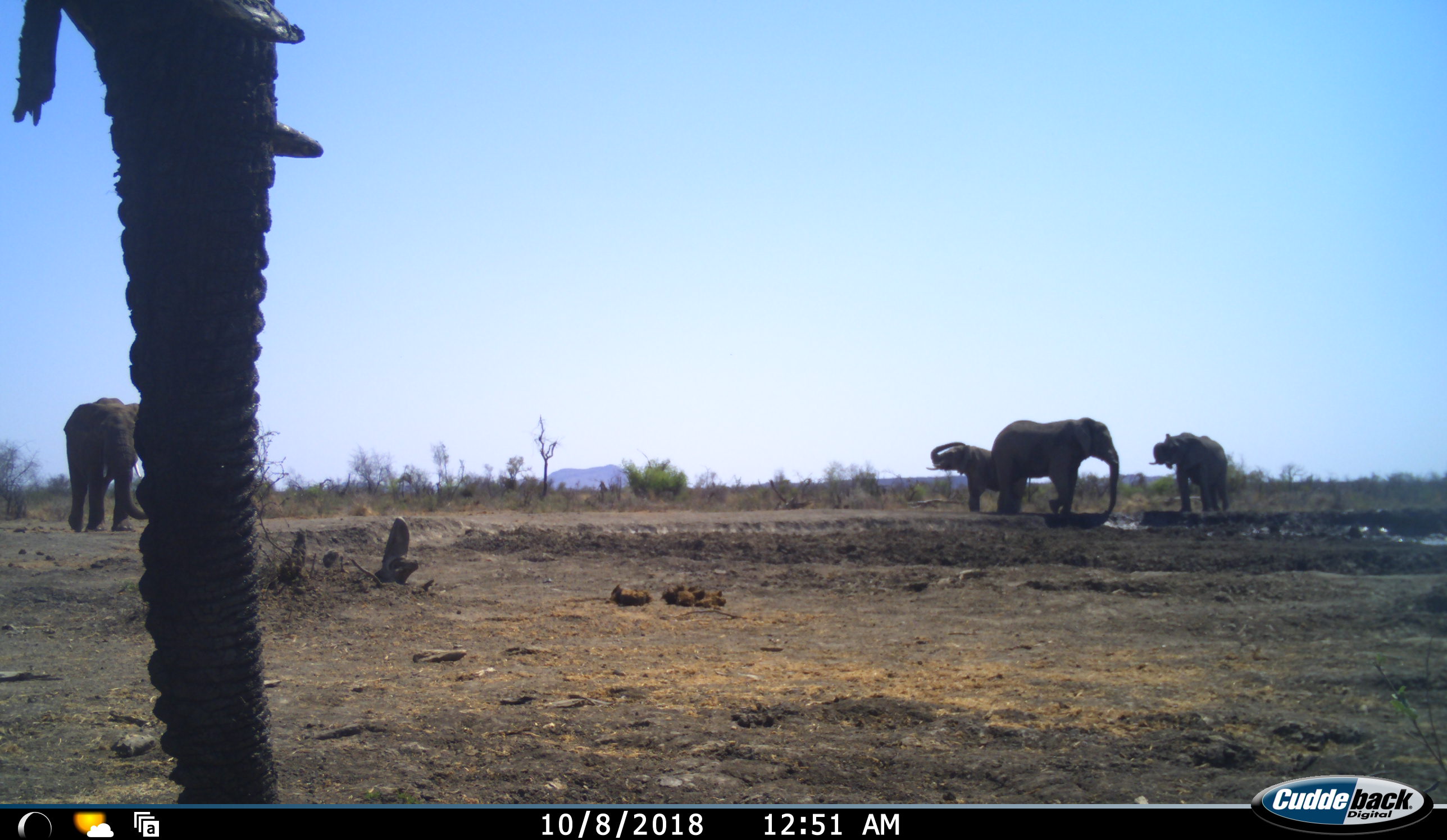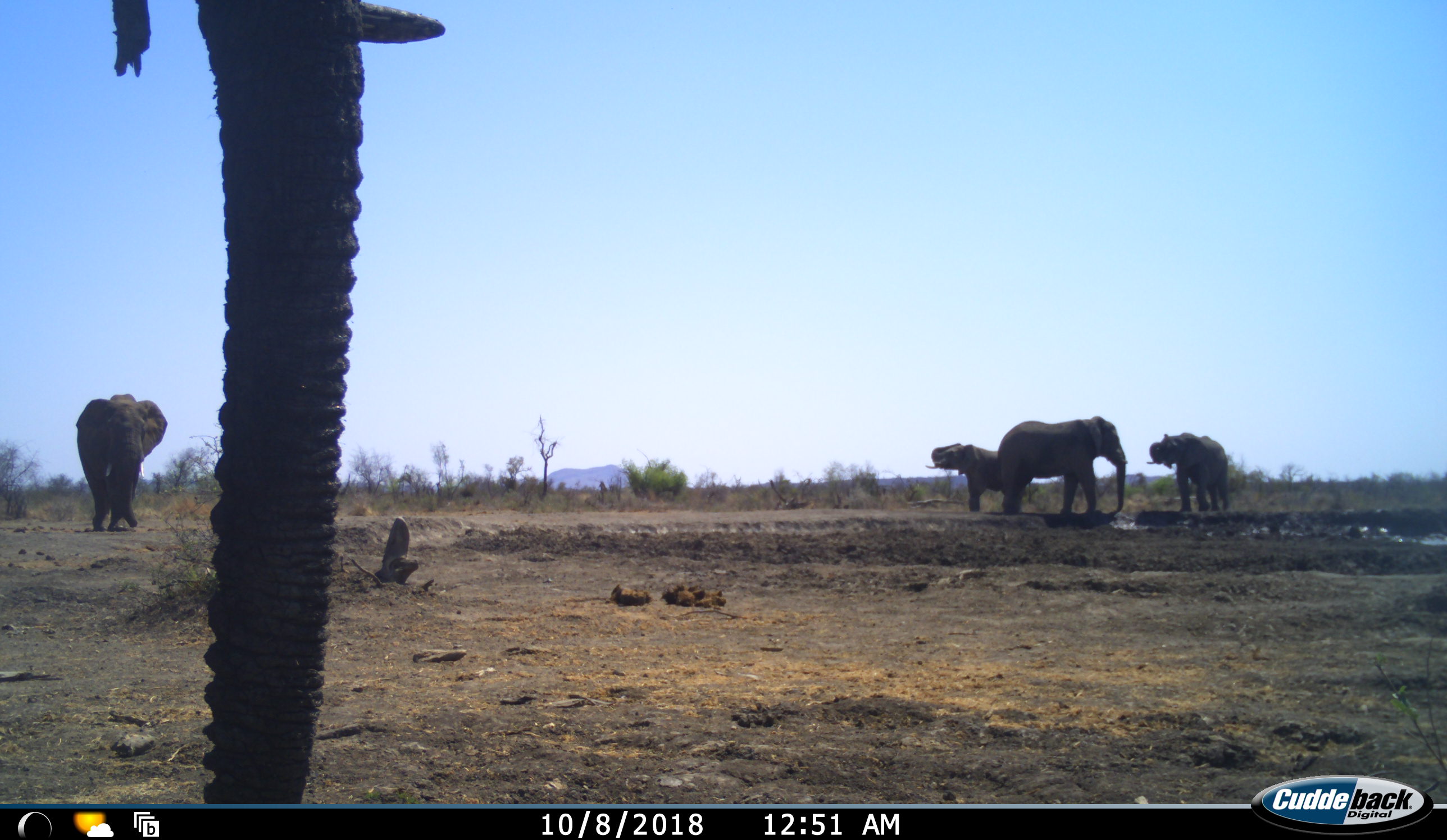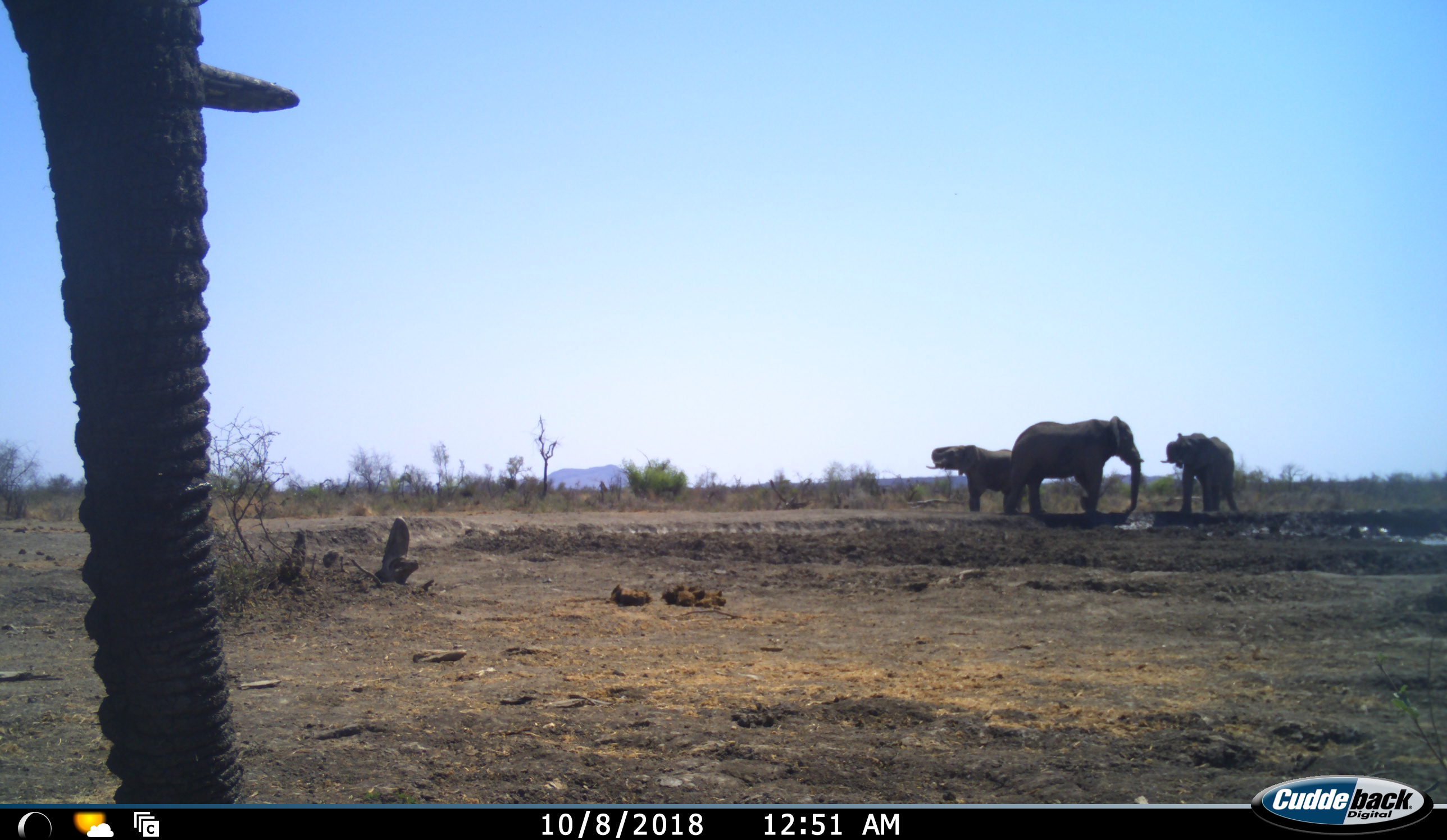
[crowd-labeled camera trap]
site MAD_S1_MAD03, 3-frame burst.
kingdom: Animalia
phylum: Chordata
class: Mammalia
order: Proboscidea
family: Elephantidae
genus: Loxodonta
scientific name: Loxodonta africana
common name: african bush elephant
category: elephant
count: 5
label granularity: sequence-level